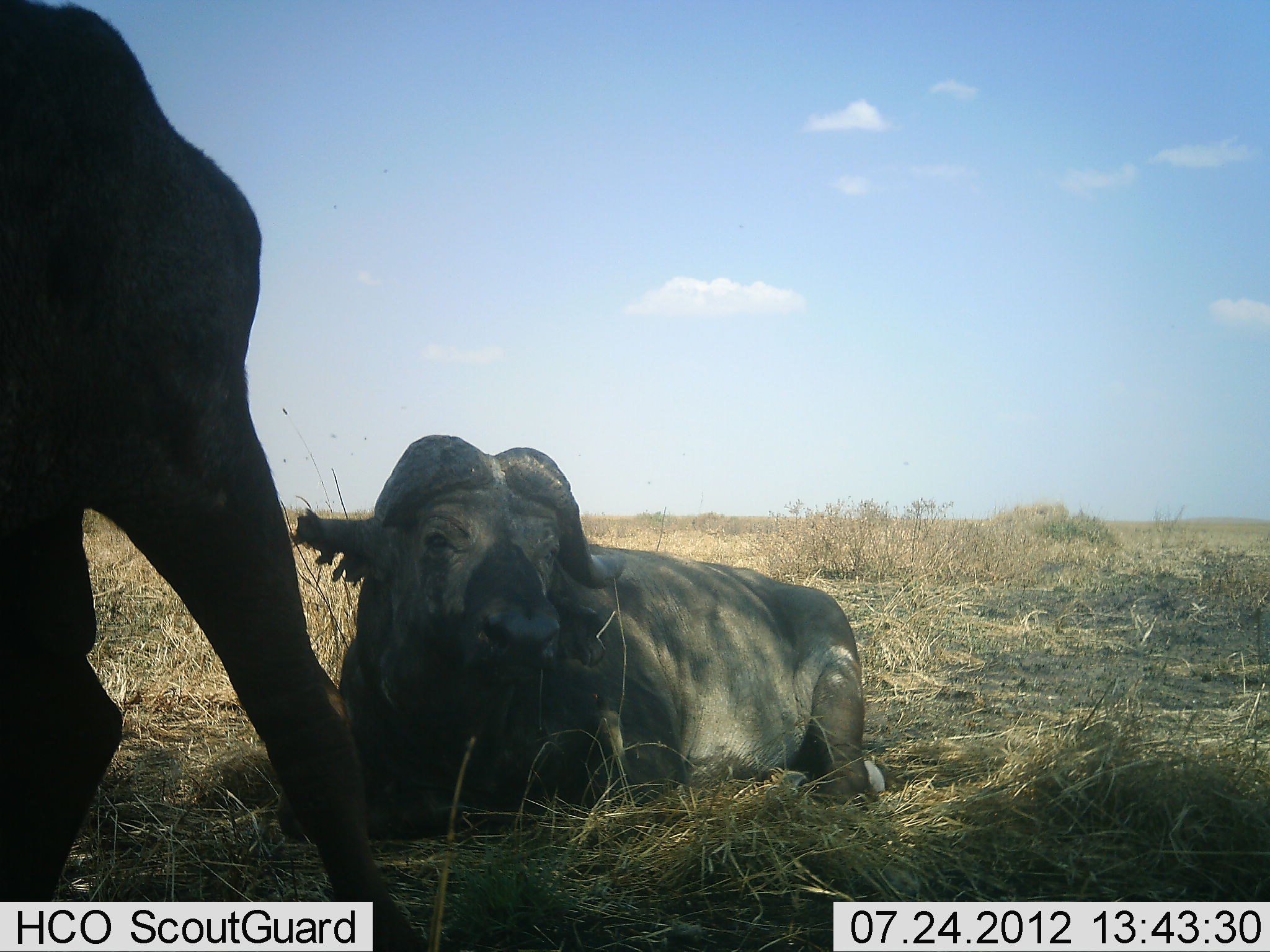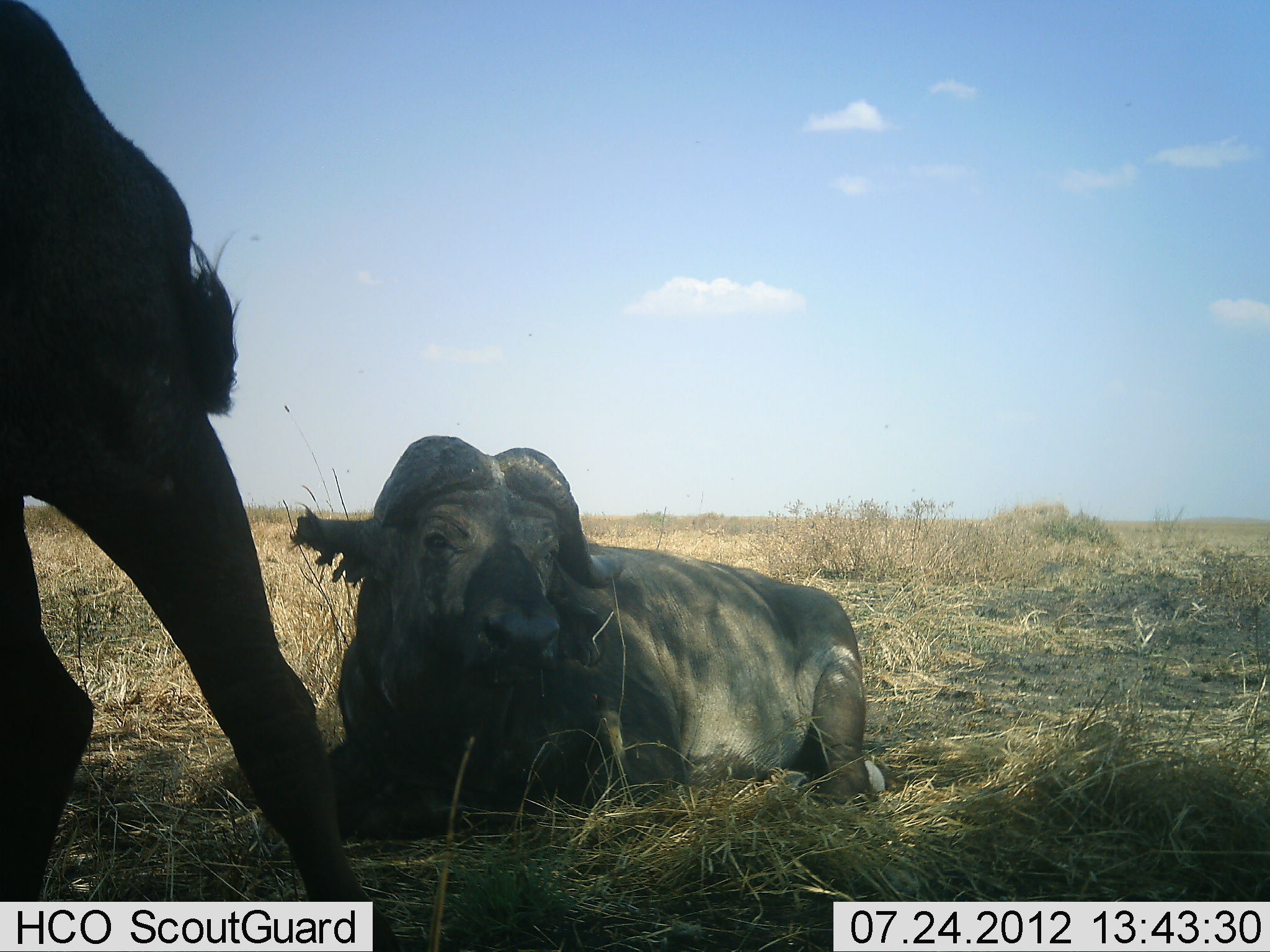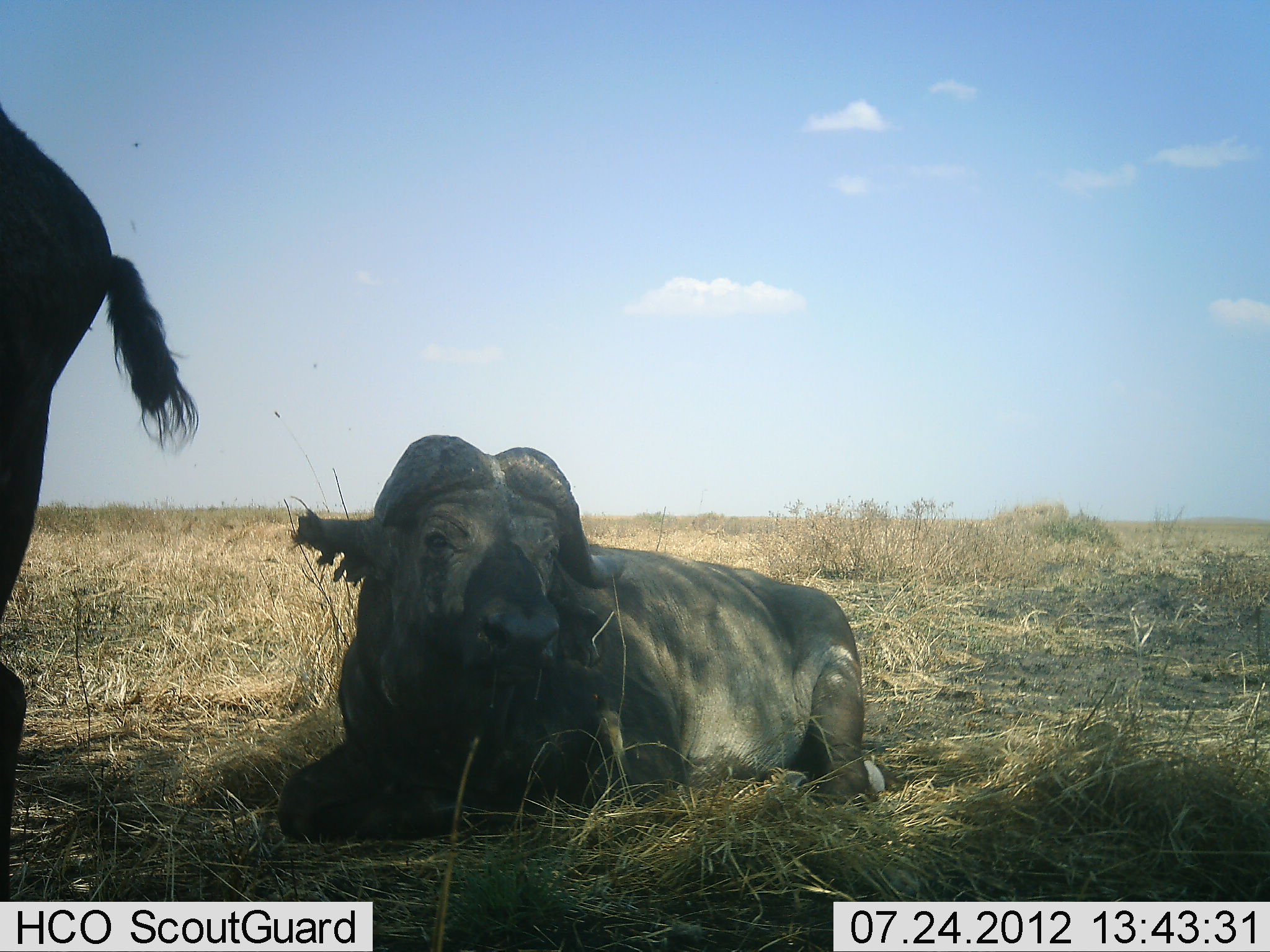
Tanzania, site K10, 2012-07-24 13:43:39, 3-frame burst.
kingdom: Animalia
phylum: Chordata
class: Mammalia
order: Artiodactyla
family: Bovidae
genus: Syncerus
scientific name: Syncerus caffer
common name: cape buffalo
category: buffalo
Buffalo (cape buffalo) (Syncerus caffer), count 2. Behavior (volunteer vote fractions): standing 60%, resting 100%, moving 40%, interacting 0%. Young present (vote fraction): 0%. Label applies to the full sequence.